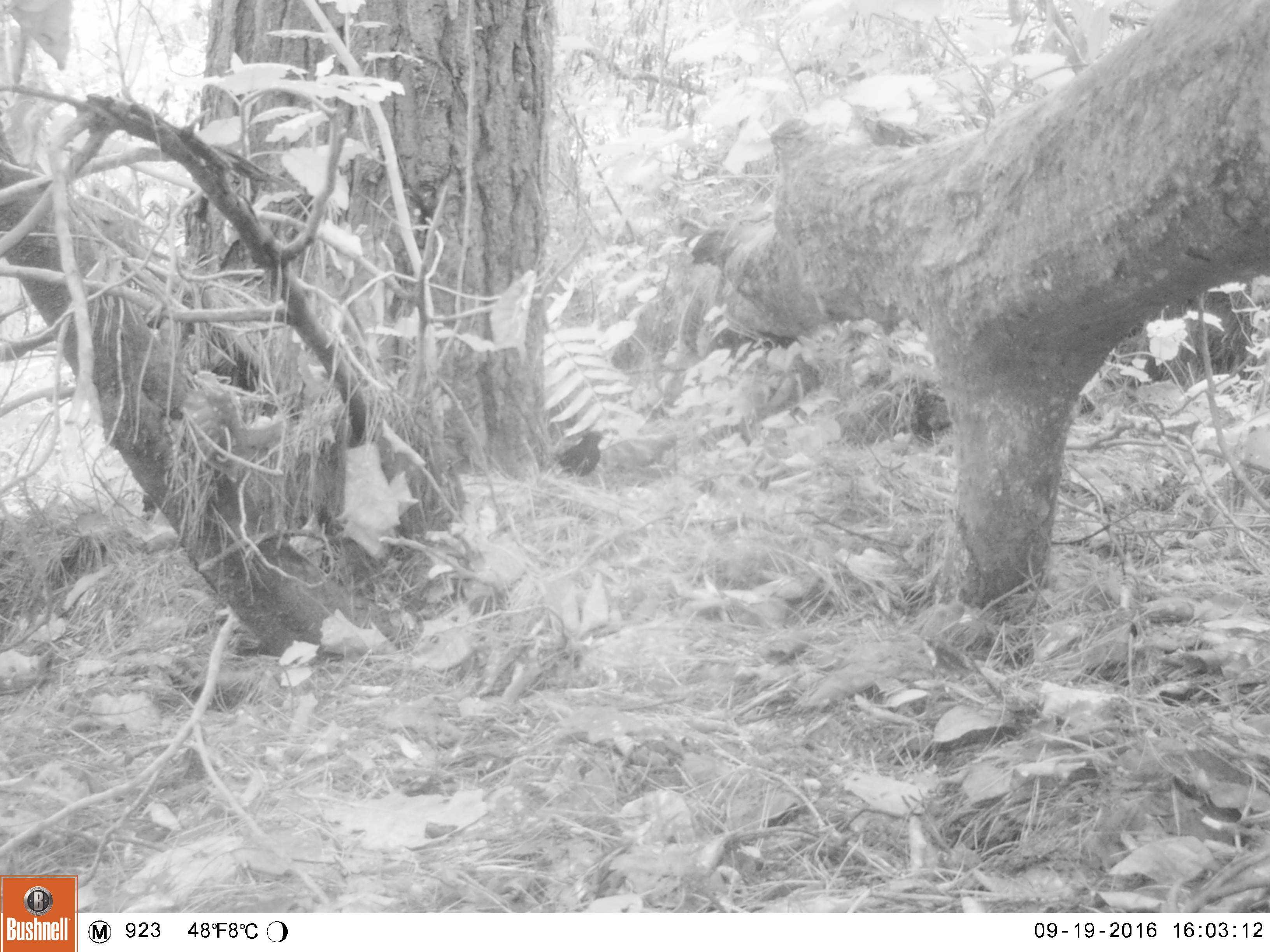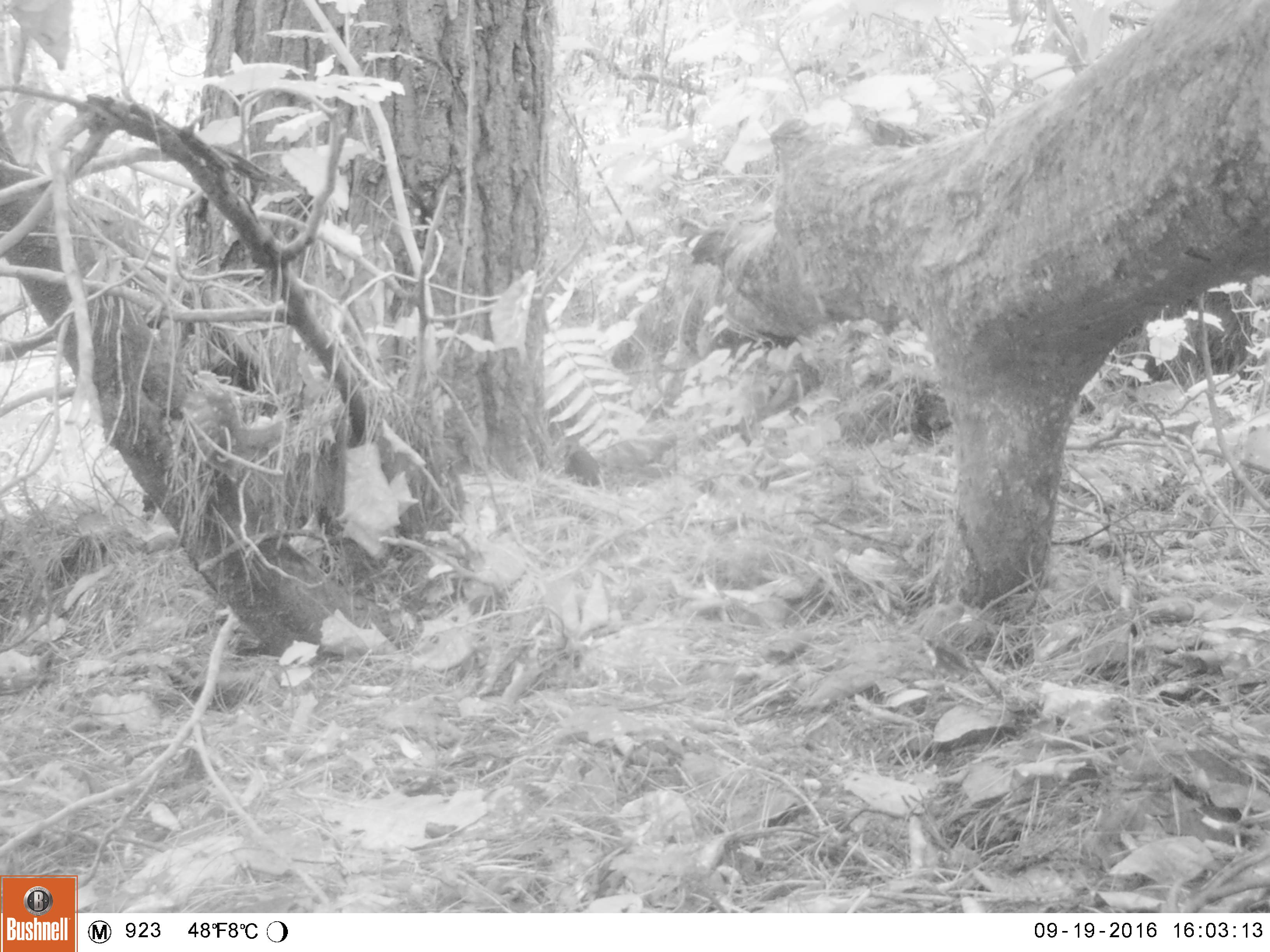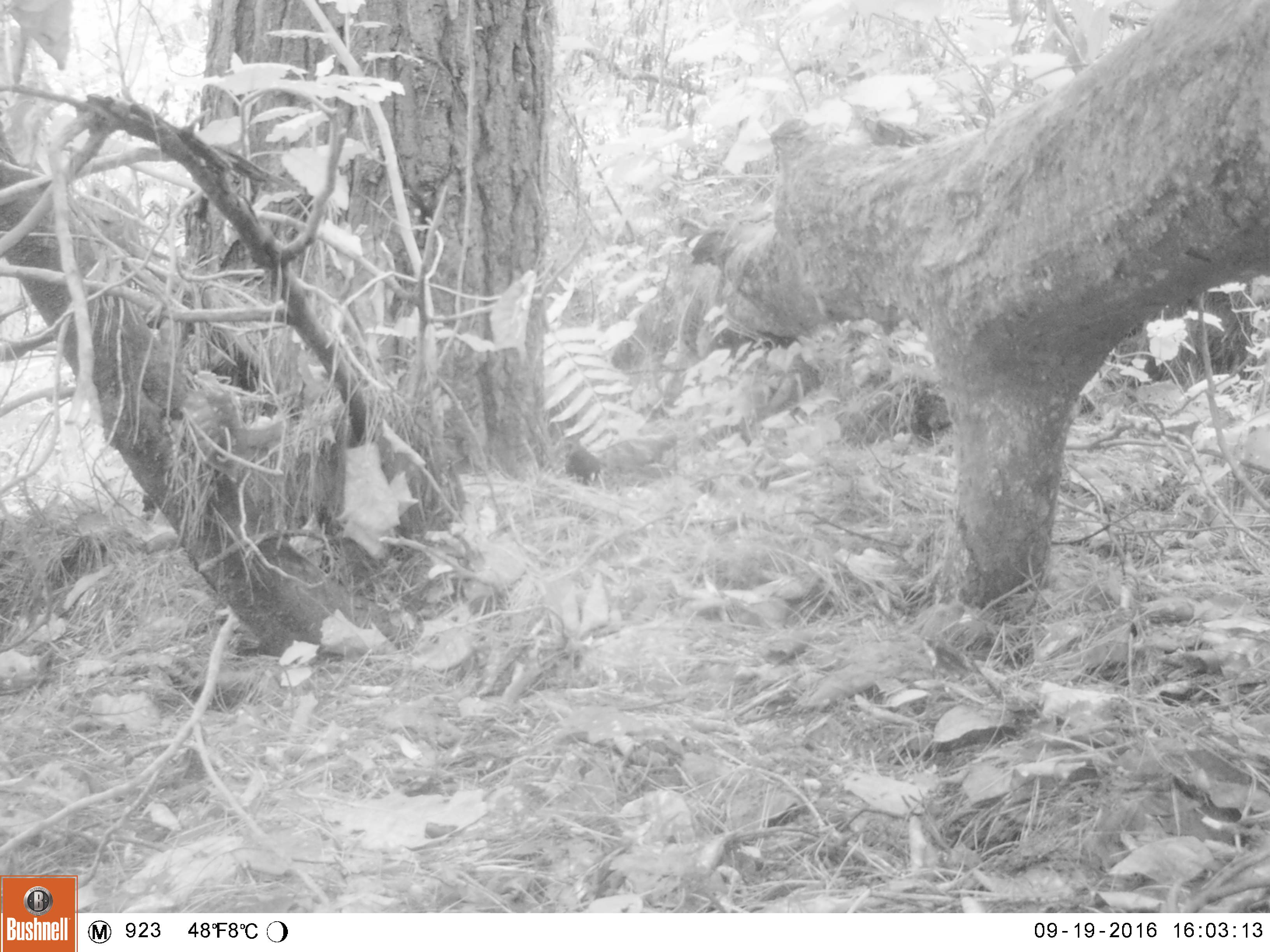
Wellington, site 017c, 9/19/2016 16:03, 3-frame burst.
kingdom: Animalia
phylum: Chordata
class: Aves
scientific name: Aves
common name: bird